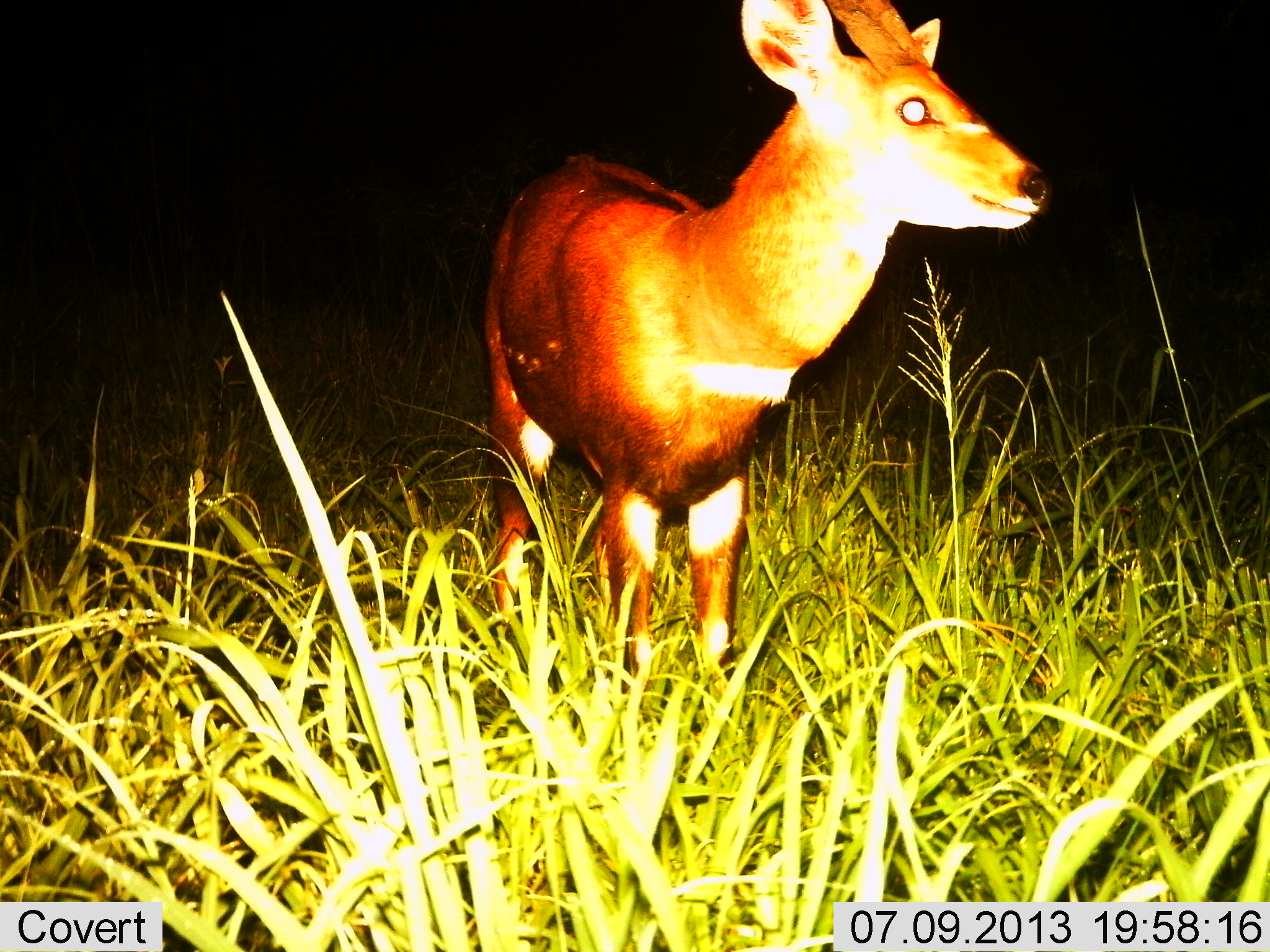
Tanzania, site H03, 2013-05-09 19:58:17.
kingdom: Animalia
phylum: Chordata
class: Mammalia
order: Artiodactyla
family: Bovidae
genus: Tragelaphus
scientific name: Tragelaphus scriptus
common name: bushbuck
Bushbuck (Tragelaphus scriptus), count 1. Behavior (volunteer vote fractions): standing 93%, resting 7%, moving 0%, interacting 0%. Young present (vote fraction): 0%. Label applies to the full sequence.